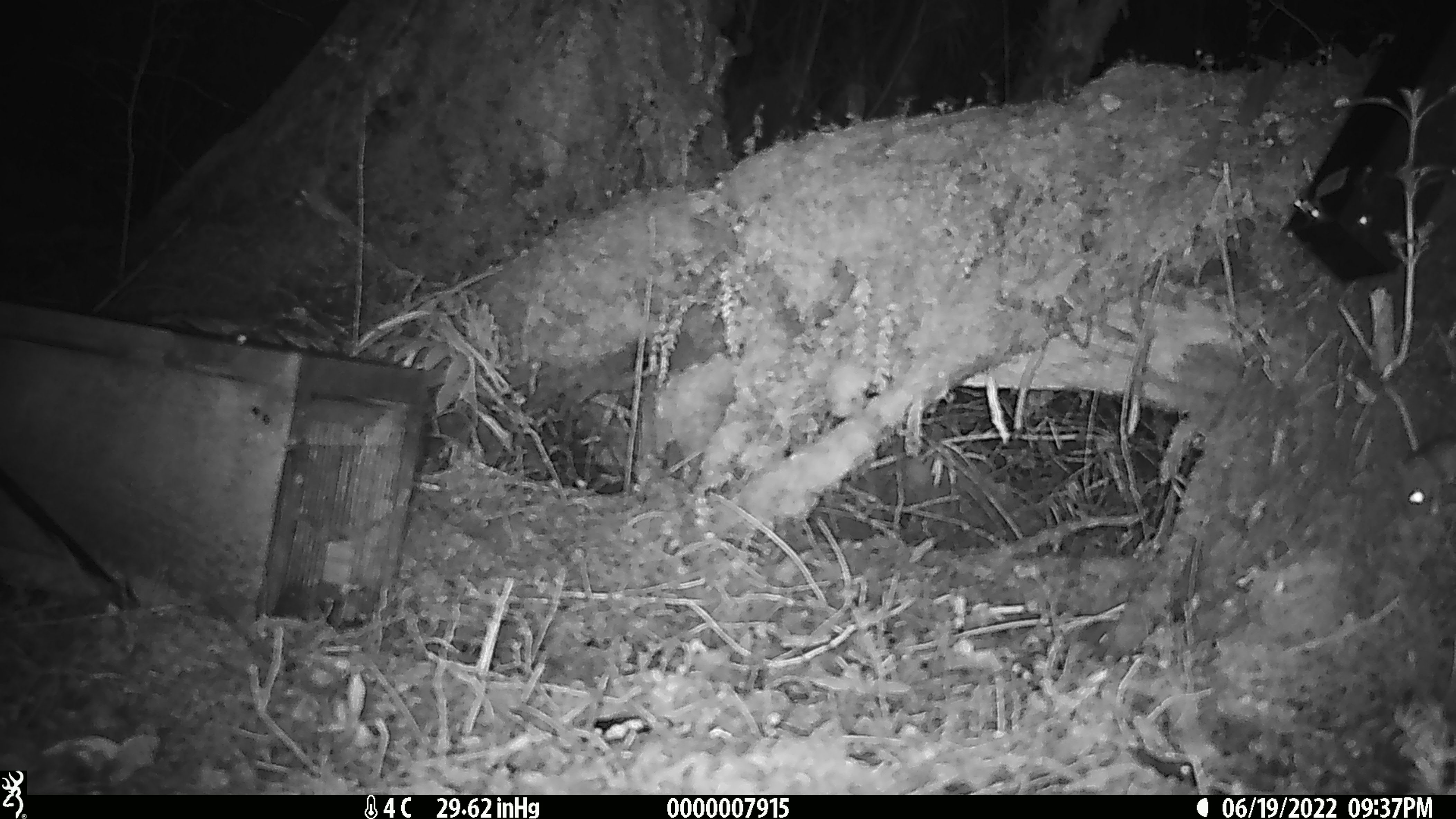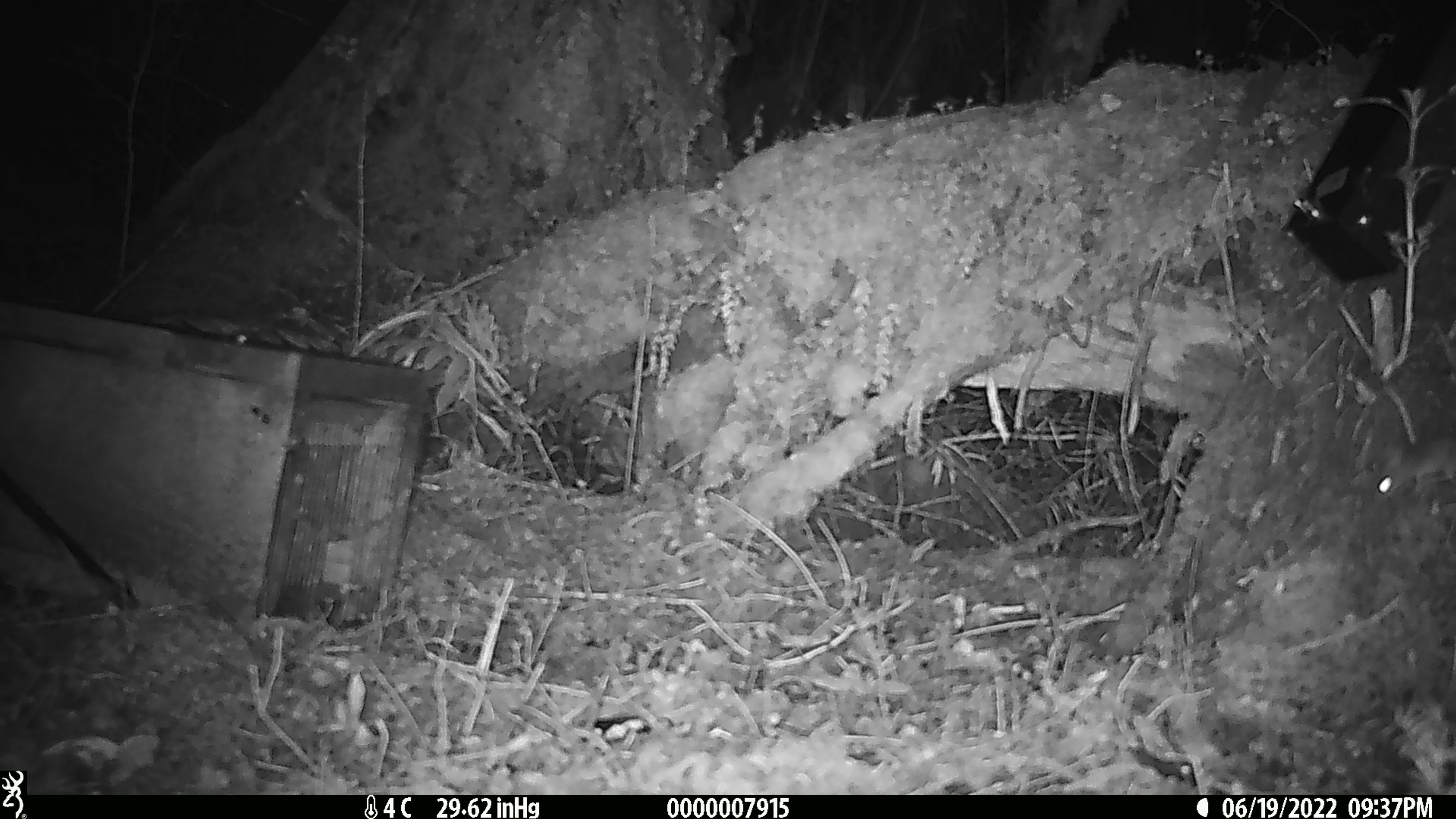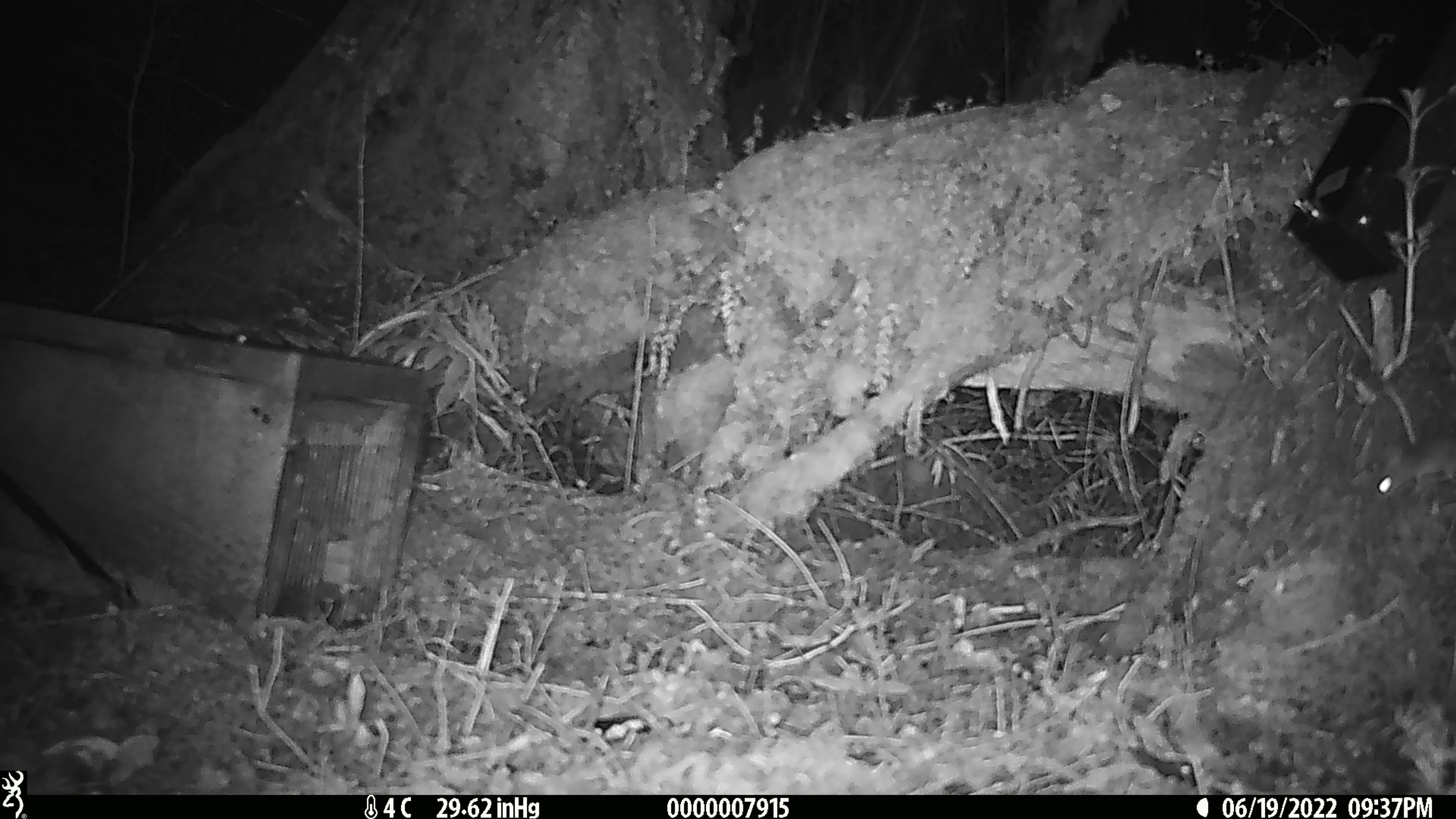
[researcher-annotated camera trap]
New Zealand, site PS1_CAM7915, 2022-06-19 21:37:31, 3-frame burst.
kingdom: Animalia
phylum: Chordata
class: Mammalia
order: Rodentia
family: Muridae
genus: Mus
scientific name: Mus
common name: mouse